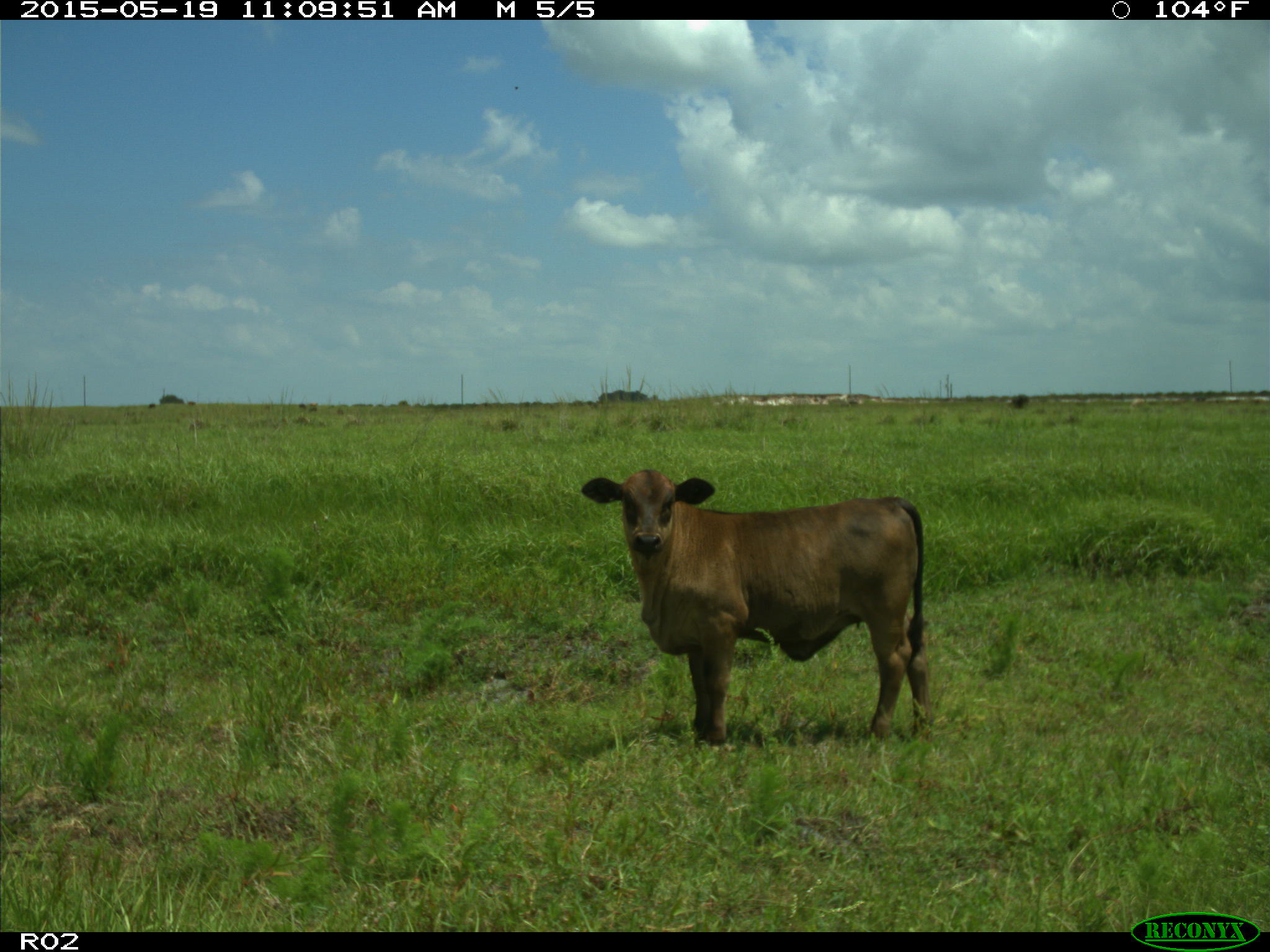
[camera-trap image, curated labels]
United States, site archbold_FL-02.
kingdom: Animalia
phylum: Chordata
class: Mammalia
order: Artiodactyla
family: Bovidae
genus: Bos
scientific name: Bos taurus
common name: domestic cow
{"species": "Bos taurus (domestic cow)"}